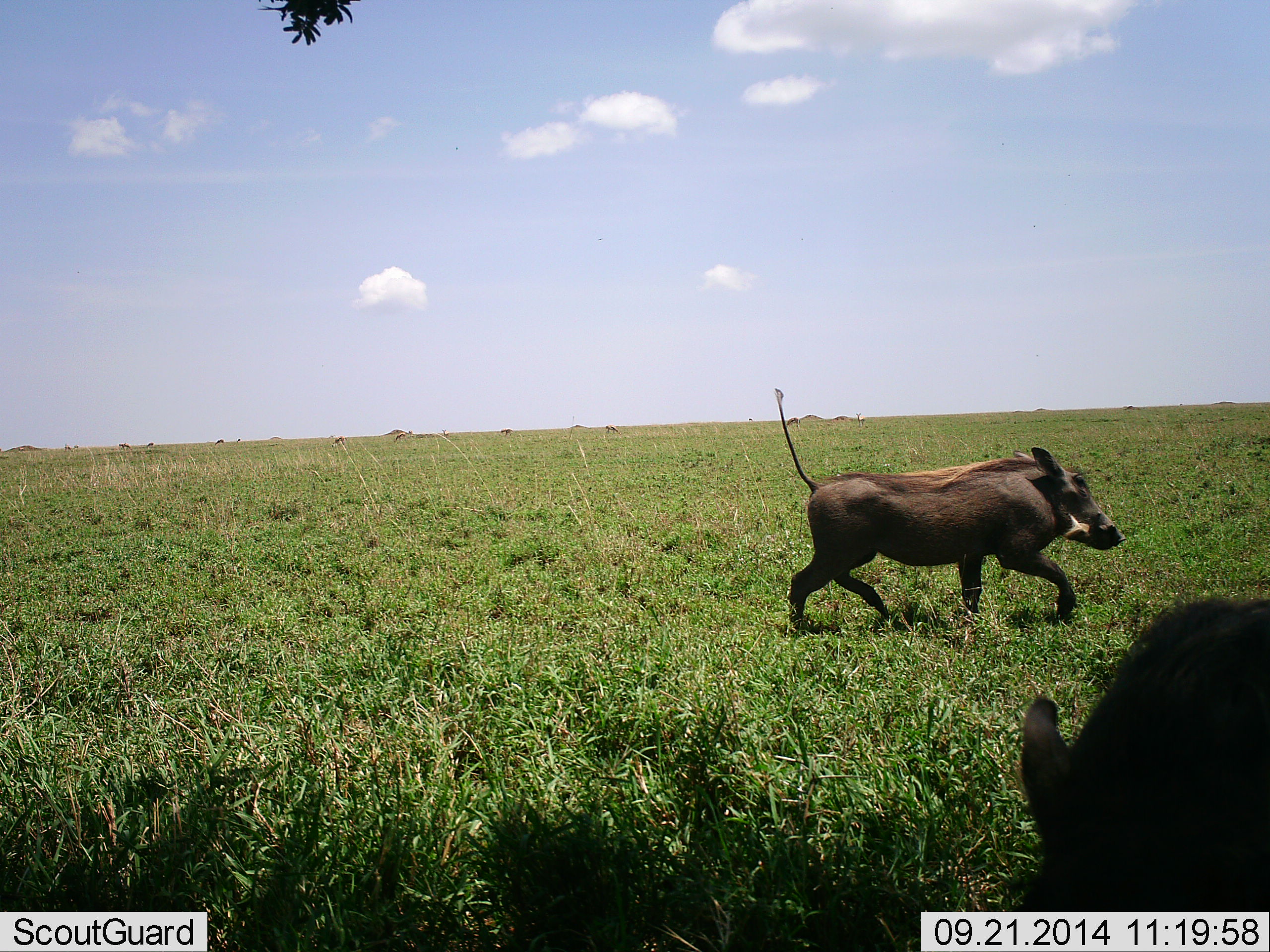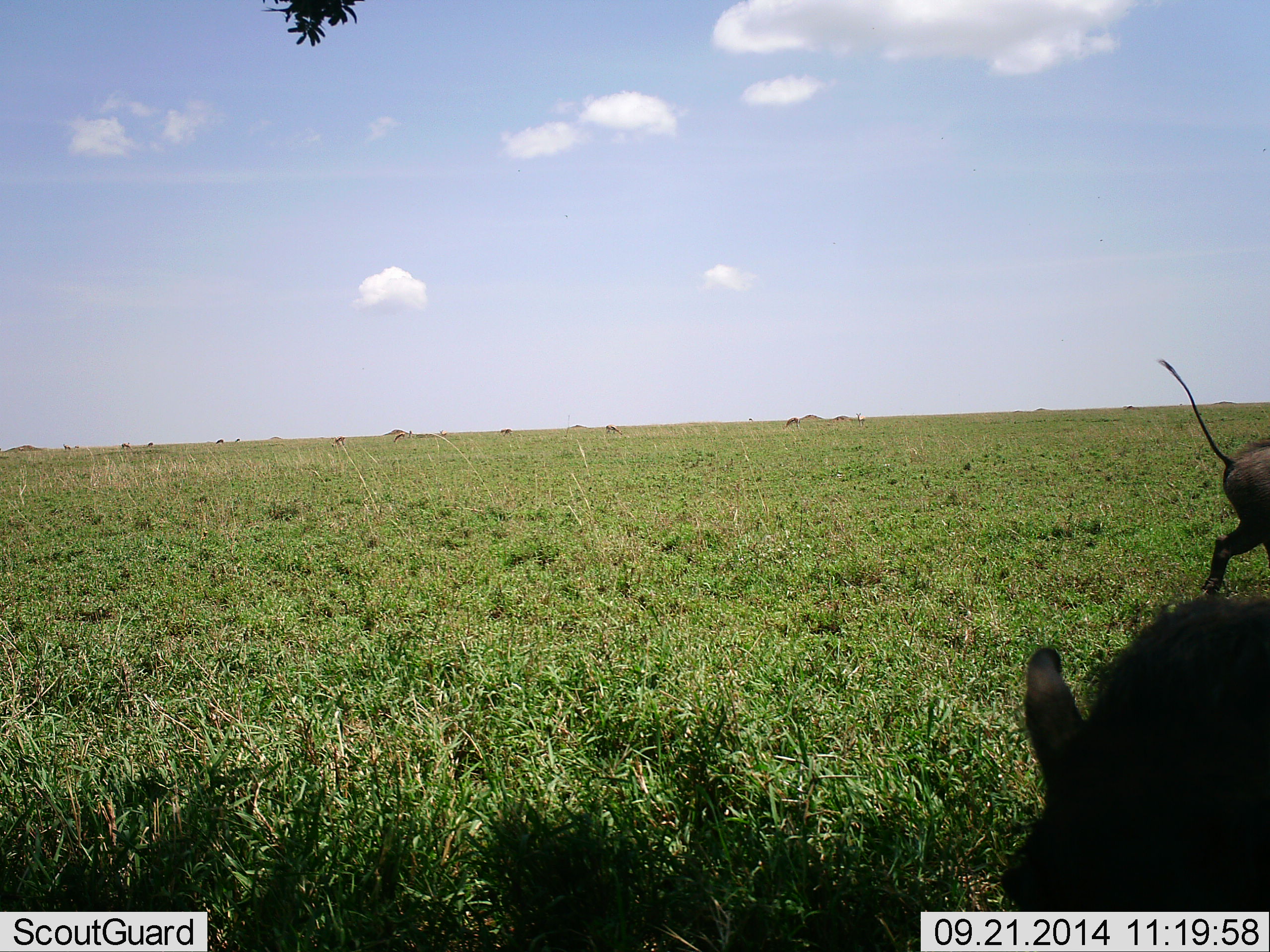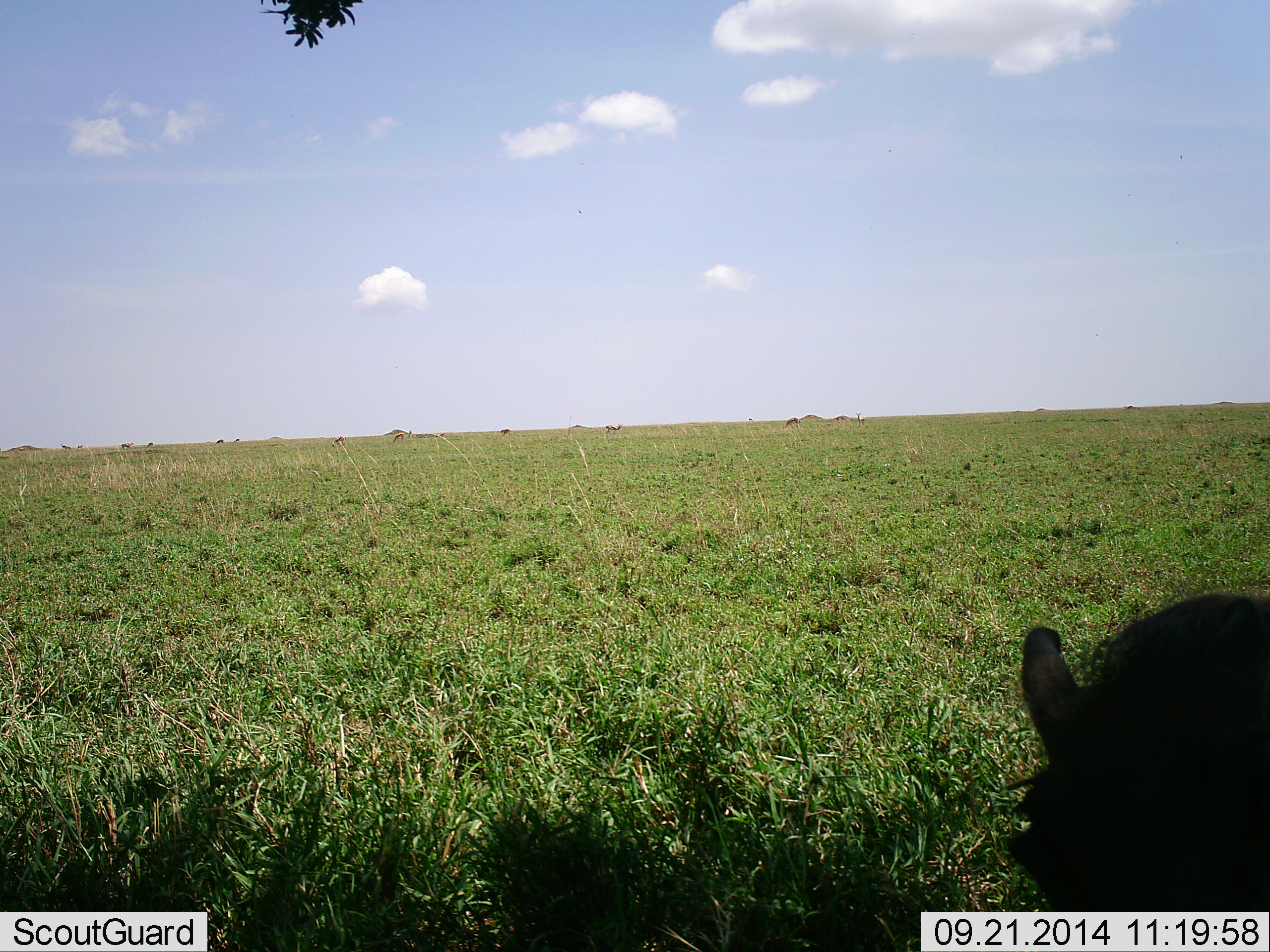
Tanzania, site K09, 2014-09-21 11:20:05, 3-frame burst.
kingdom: Animalia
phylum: Chordata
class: Mammalia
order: Artiodactyla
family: Suidae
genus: Phacochoerus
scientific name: Phacochoerus africanus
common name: warthog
Warthog (Phacochoerus africanus), count 2. Behavior (volunteer vote fractions): standing 40%, resting 10%, moving 100%, interacting 0%. Young present (vote fraction): 0%. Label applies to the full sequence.